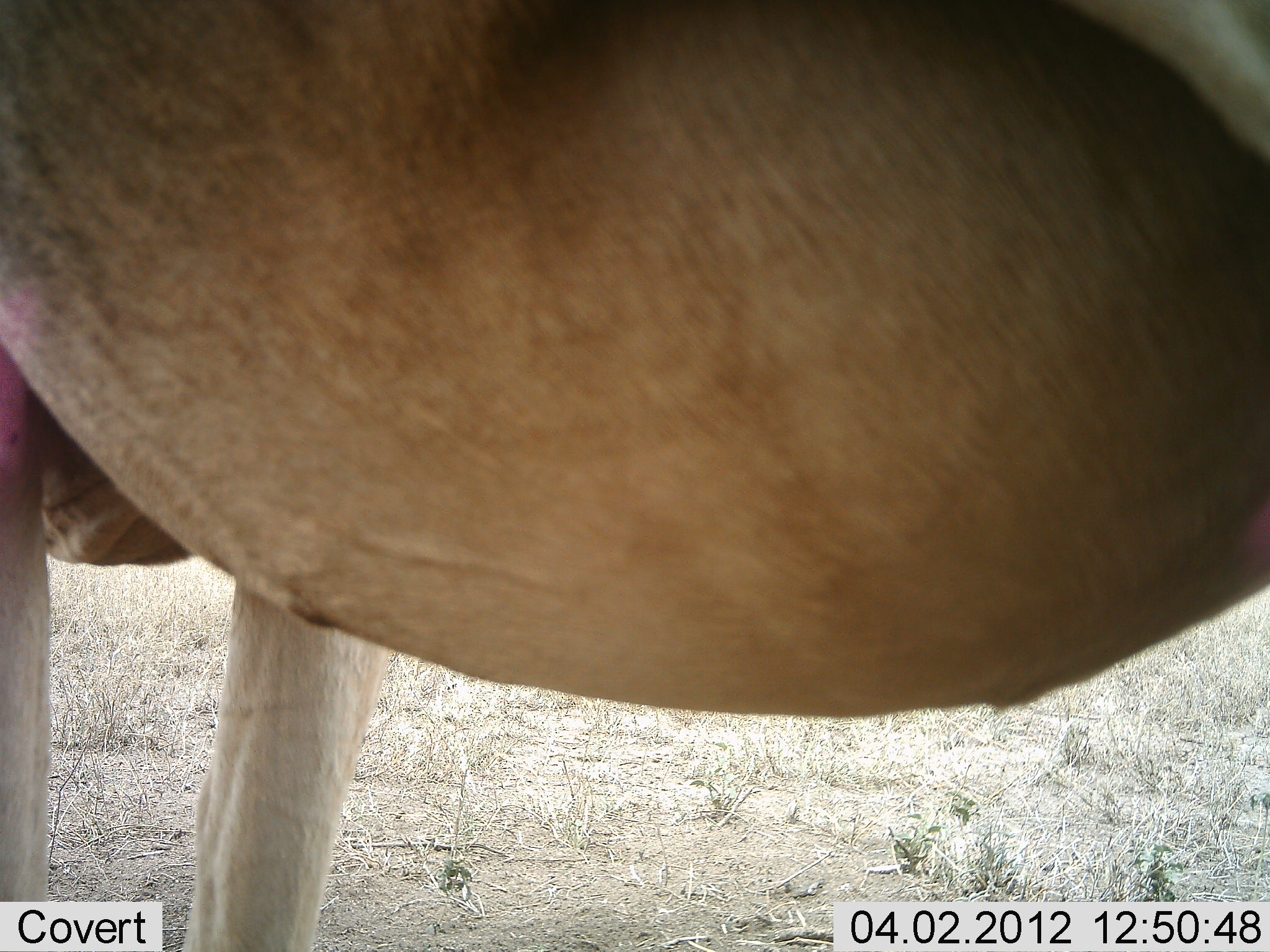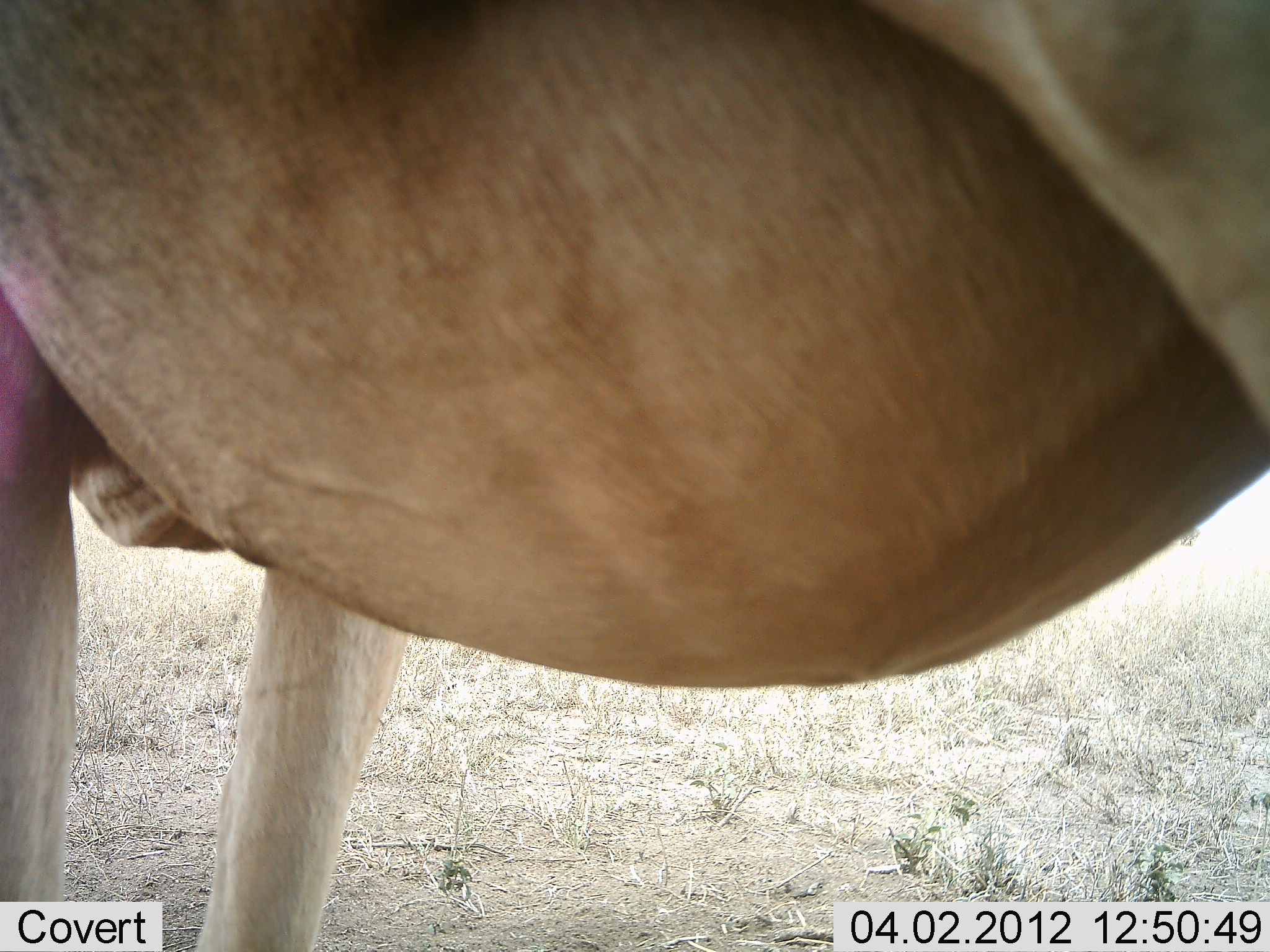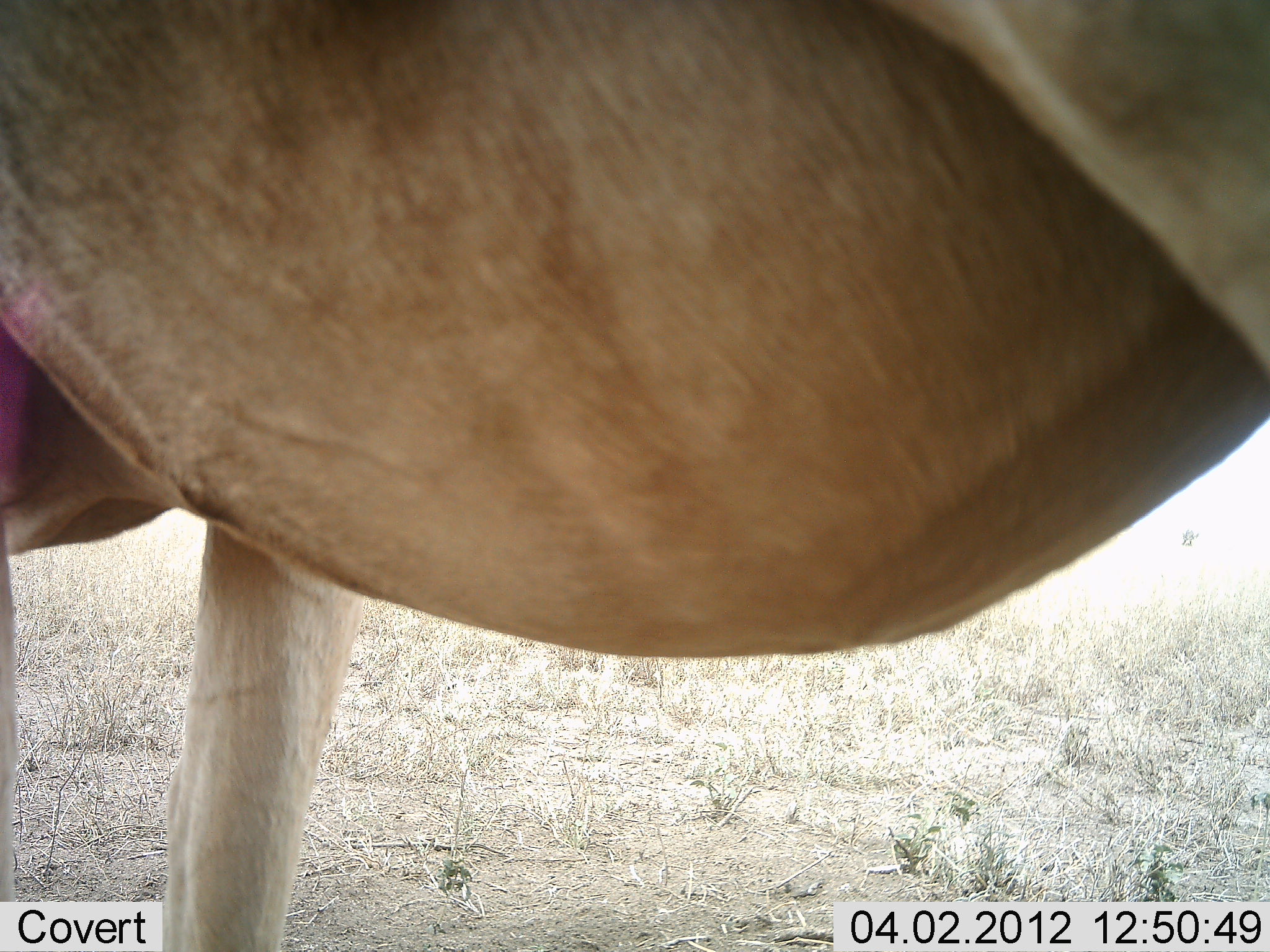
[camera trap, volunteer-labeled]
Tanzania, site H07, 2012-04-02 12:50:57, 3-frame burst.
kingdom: Animalia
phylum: Chordata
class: Mammalia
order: Artiodactyla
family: Bovidae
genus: Alcelaphus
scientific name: Alcelaphus buselaphus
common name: hartebeest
Hartebeest (Alcelaphus buselaphus), count 1. Behavior (volunteer vote fractions): standing 100%, resting 0%, moving 0%, interacting 0%. Young present (vote fraction): 0%. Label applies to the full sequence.